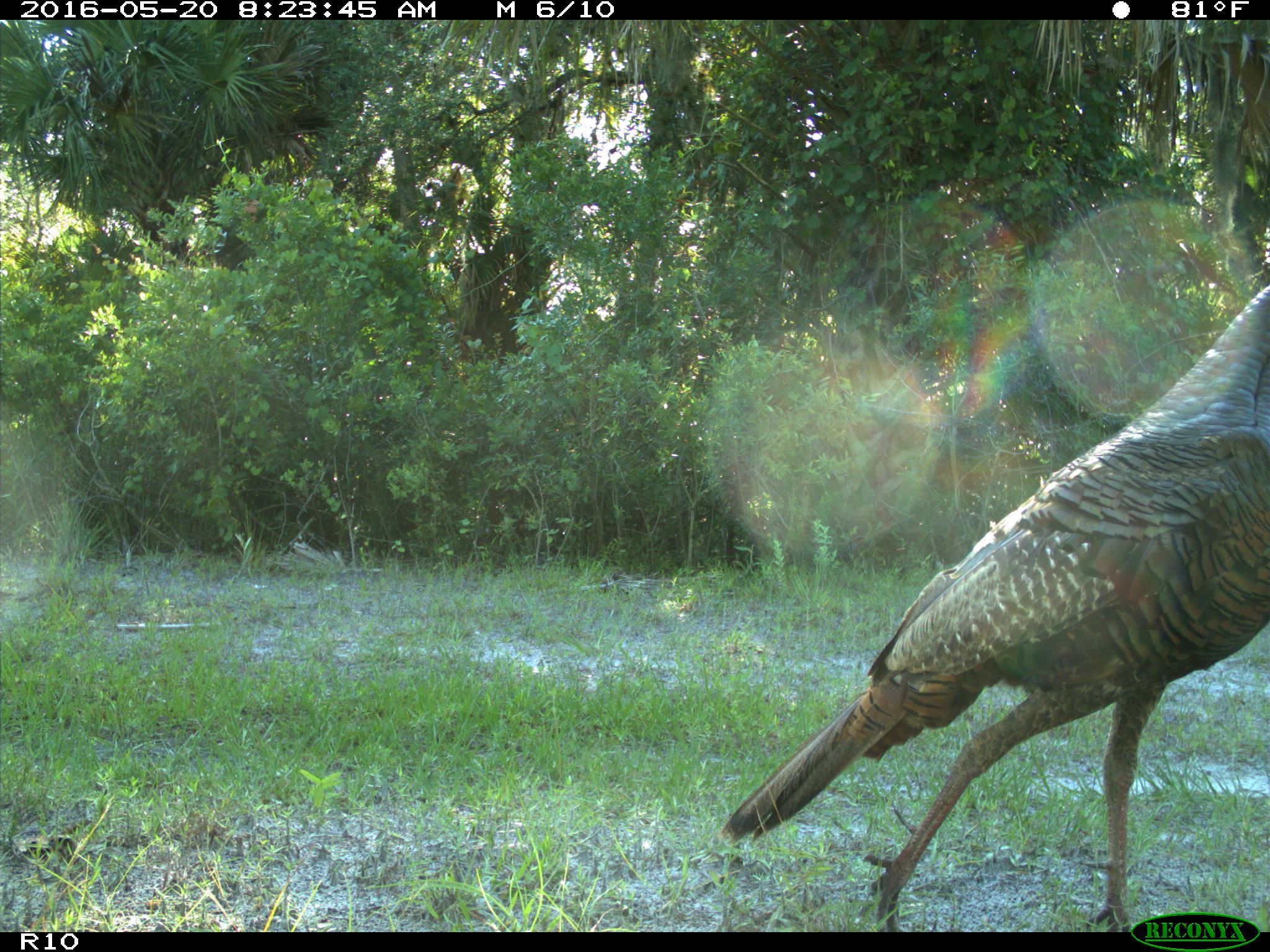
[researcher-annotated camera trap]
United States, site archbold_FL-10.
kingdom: Animalia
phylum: Chordata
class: Aves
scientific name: Aves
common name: birds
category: unidentified bird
Unidentified bird (birds) (Aves).